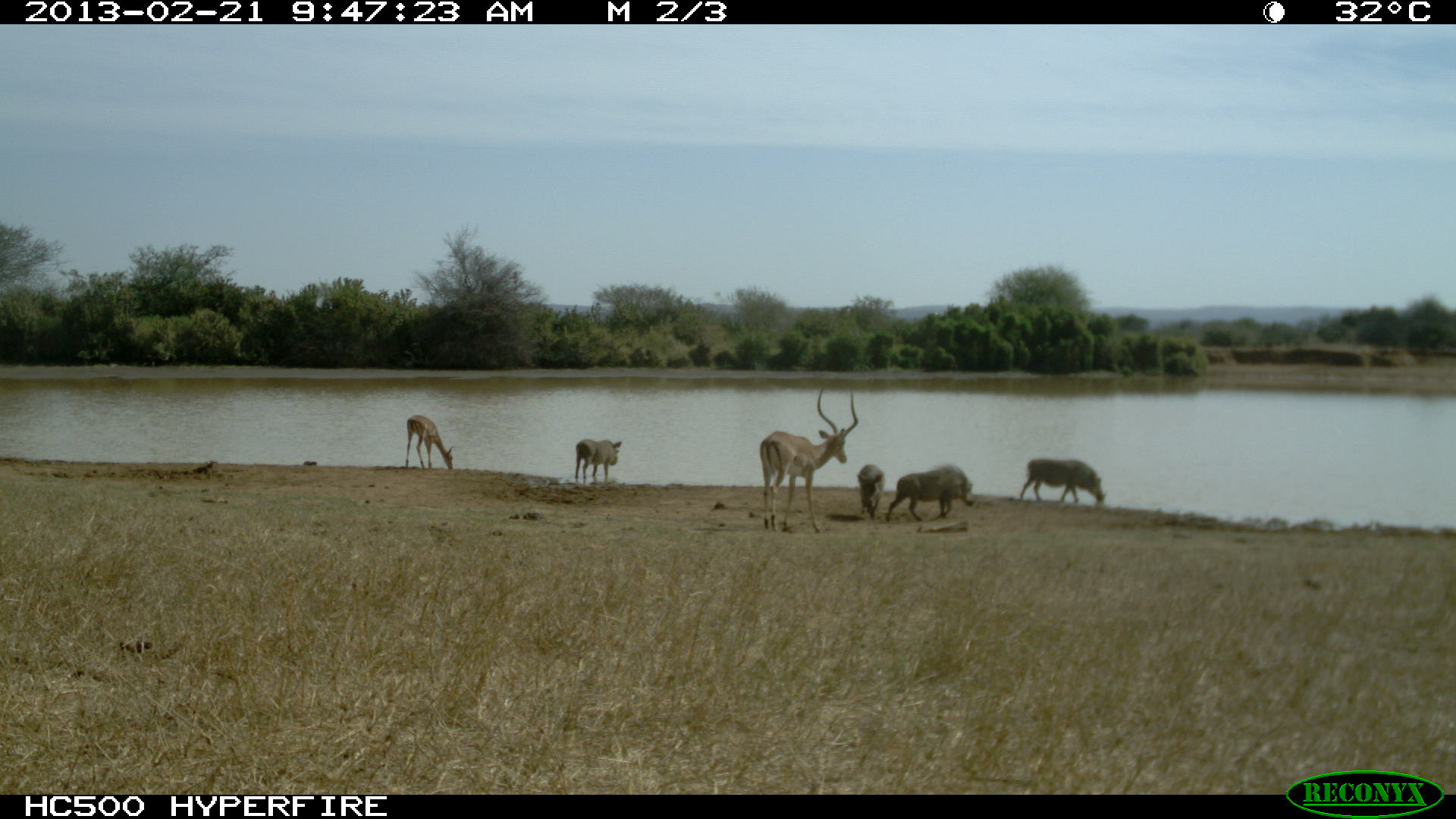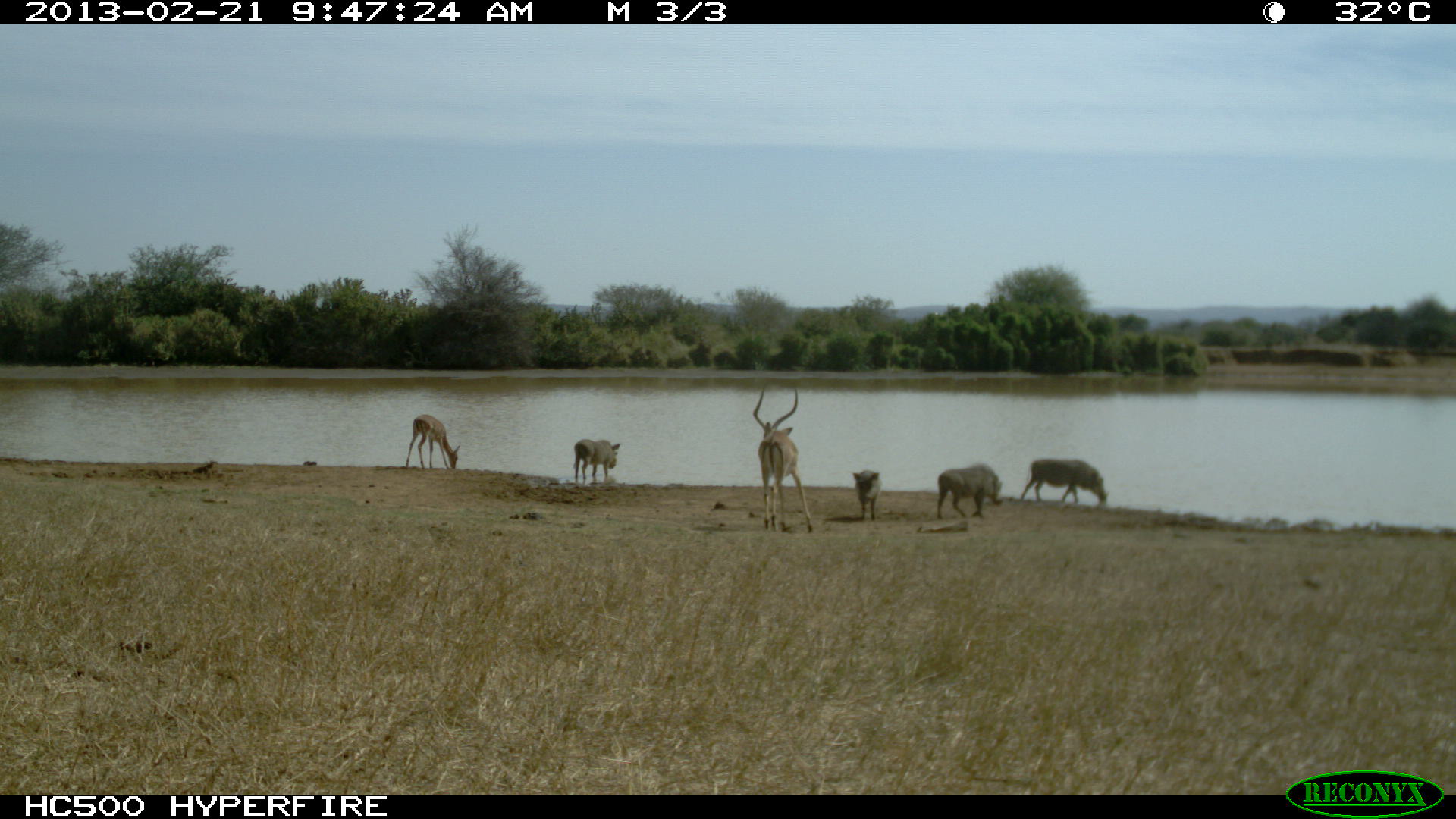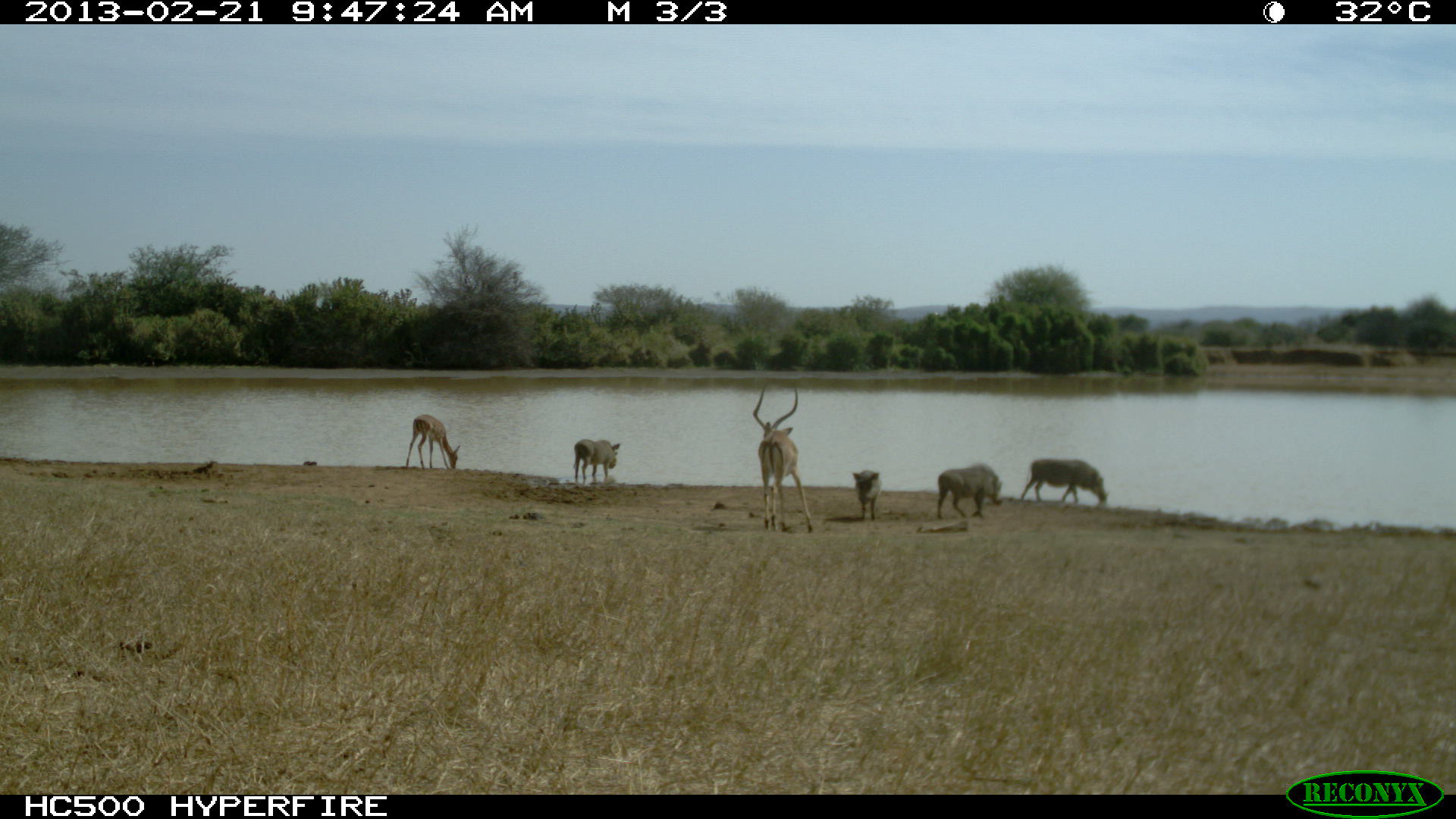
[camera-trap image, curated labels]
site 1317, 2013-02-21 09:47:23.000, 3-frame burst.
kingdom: Animalia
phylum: Chordata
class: Mammalia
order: Artiodactyla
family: Suidae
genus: Phacochoerus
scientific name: Phacochoerus africanus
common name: common warthog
Phacochoerus africanus (common warthog), count 4.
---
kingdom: Animalia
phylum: Chordata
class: Mammalia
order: Artiodactyla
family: Bovidae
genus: Aepyceros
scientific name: Aepyceros melampus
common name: impala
Aepyceros melampus (impala), count 2.